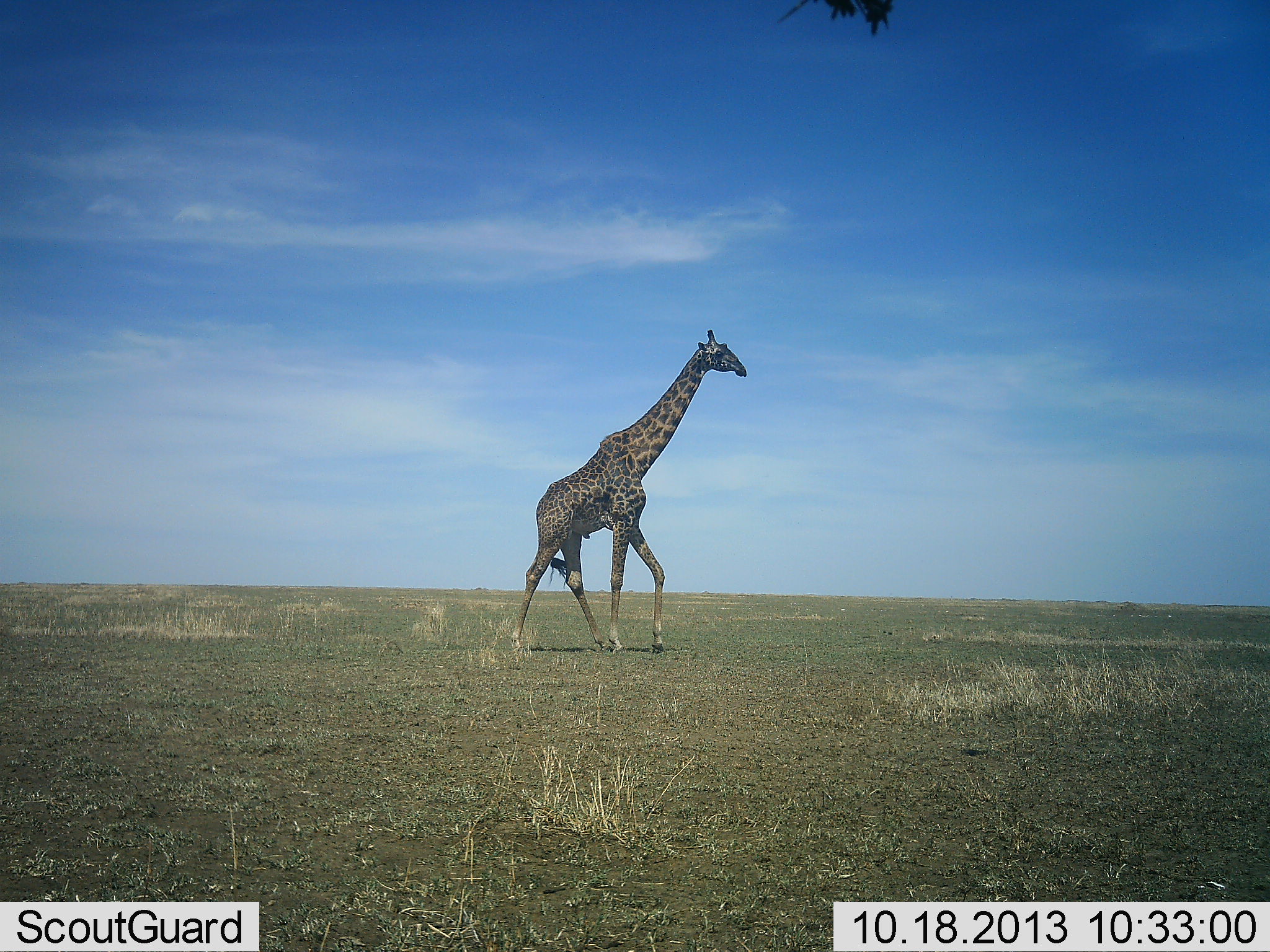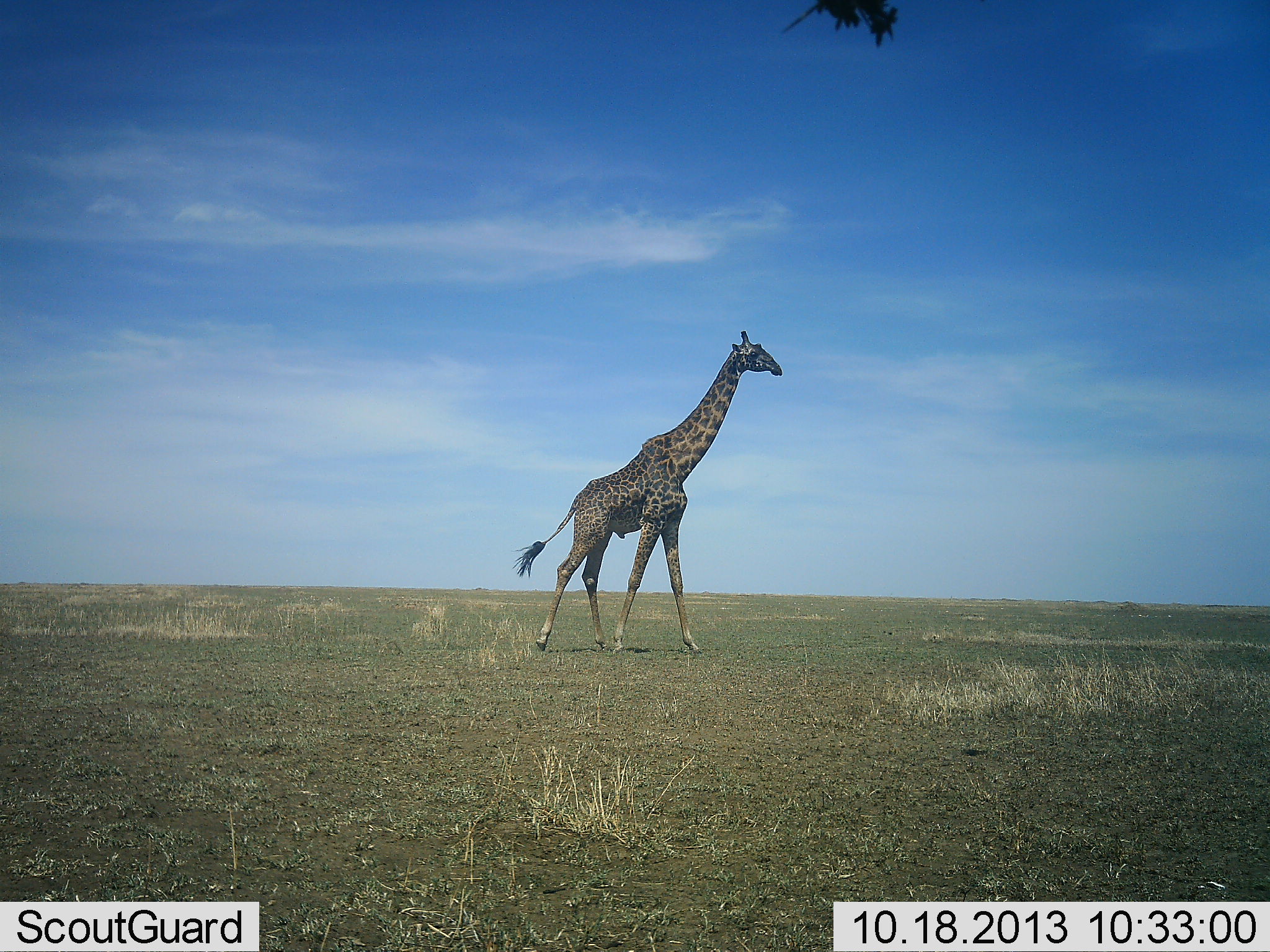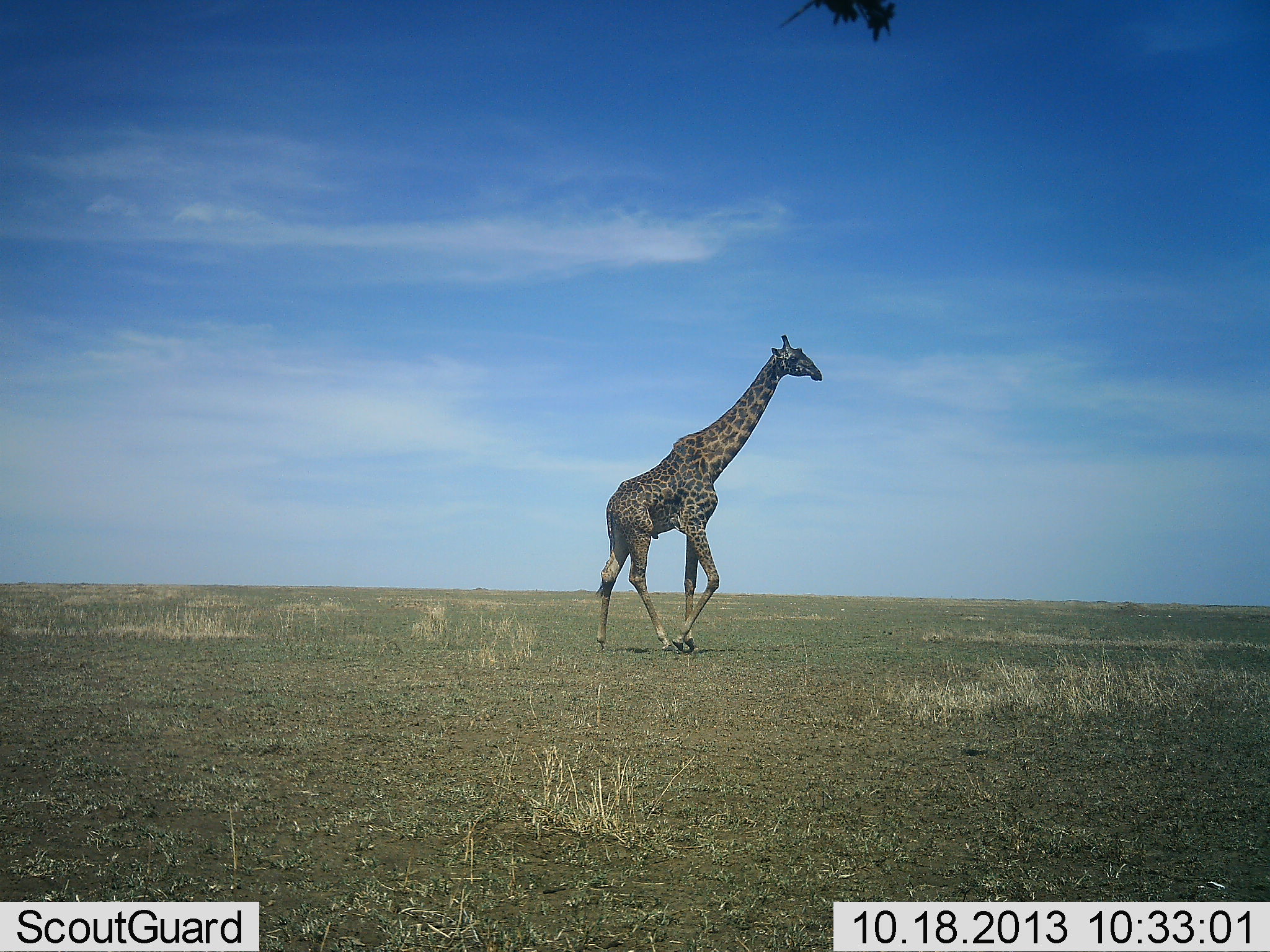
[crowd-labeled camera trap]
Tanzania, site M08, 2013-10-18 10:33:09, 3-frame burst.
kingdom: Animalia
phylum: Chordata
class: Mammalia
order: Artiodactyla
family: Giraffidae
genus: Giraffa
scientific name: Giraffa camelopardalis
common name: giraffe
Giraffe (Giraffa camelopardalis), count 1. Behavior (volunteer vote fractions): standing 10%, resting 0%, moving 90%, interacting 0%. Young present (vote fraction): 0%. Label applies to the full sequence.